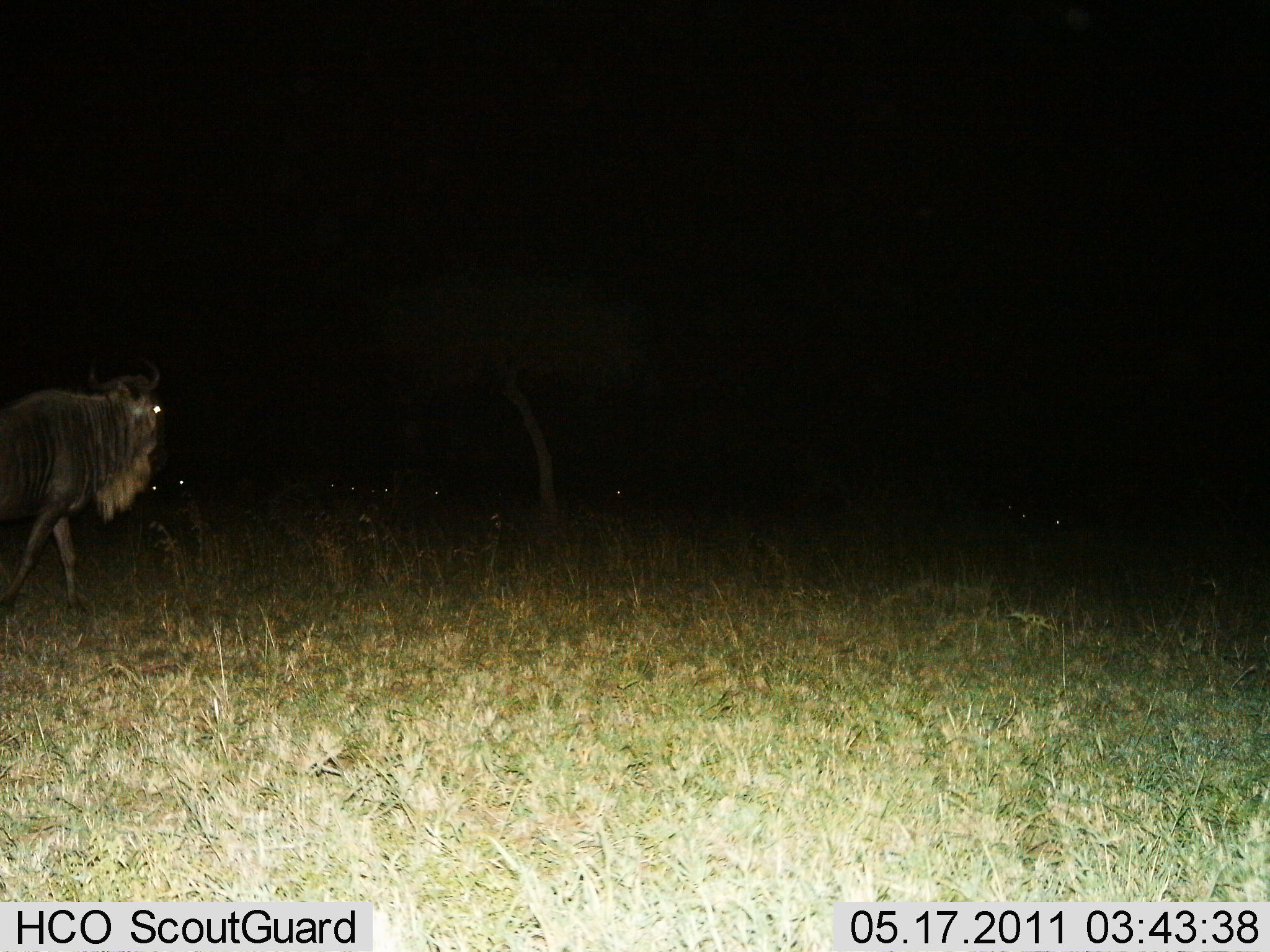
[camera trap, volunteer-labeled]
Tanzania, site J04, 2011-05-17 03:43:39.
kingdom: Animalia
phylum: Chordata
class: Mammalia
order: Artiodactyla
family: Bovidae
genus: Connochaetes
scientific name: Connochaetes taurinus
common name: blue wildebeest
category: wildebeest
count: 1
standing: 46%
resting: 8%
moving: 69%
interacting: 0%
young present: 0%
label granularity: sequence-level